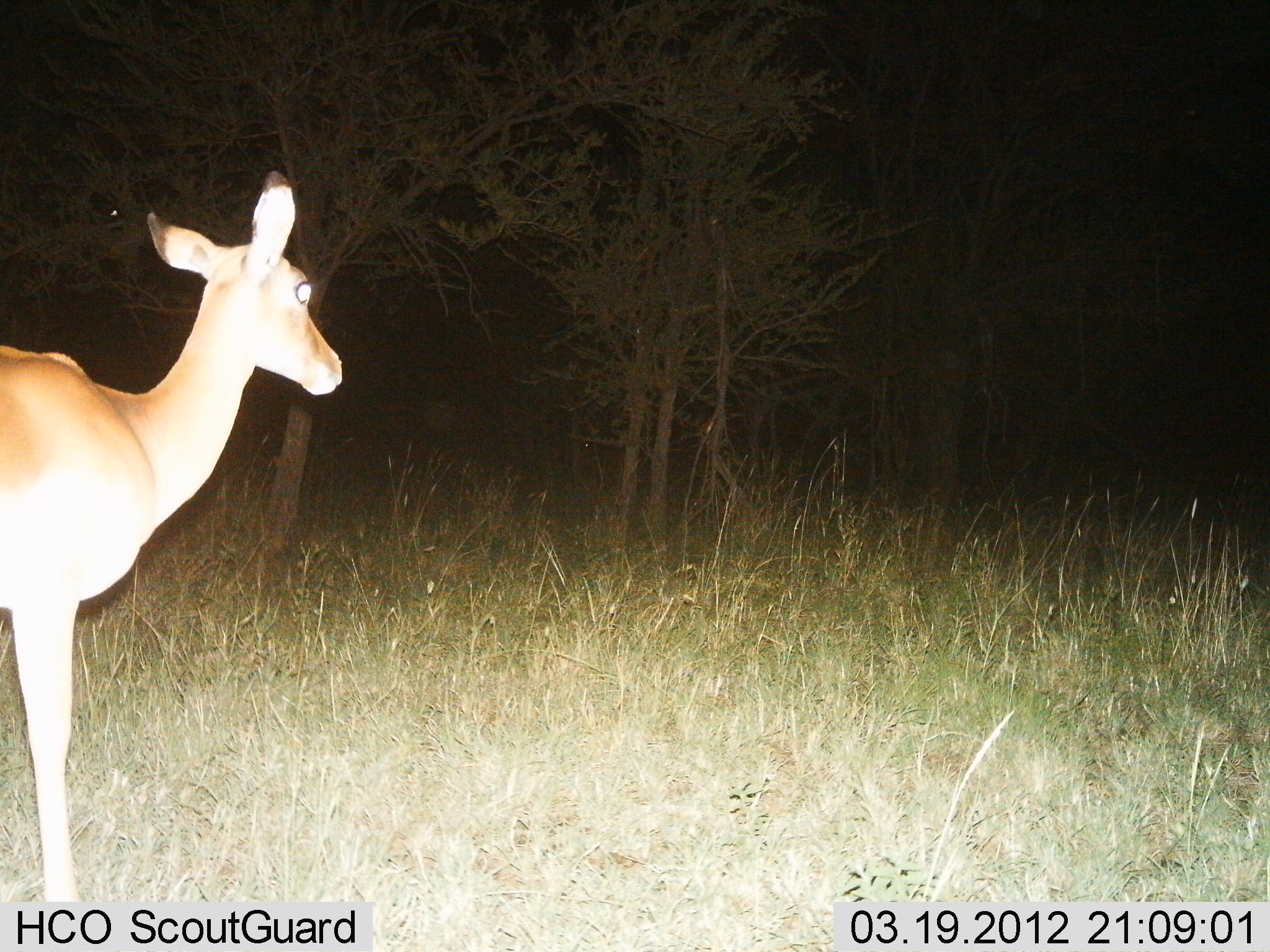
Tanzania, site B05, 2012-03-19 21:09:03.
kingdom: Animalia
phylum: Chordata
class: Mammalia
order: Artiodactyla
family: Bovidae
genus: Aepyceros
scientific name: Aepyceros melampus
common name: impala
Impala (Aepyceros melampus), count 1. Behavior (volunteer vote fractions): standing 91%, resting 0%, moving 9%, interacting 0%. Young present (vote fraction): 0%. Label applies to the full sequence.